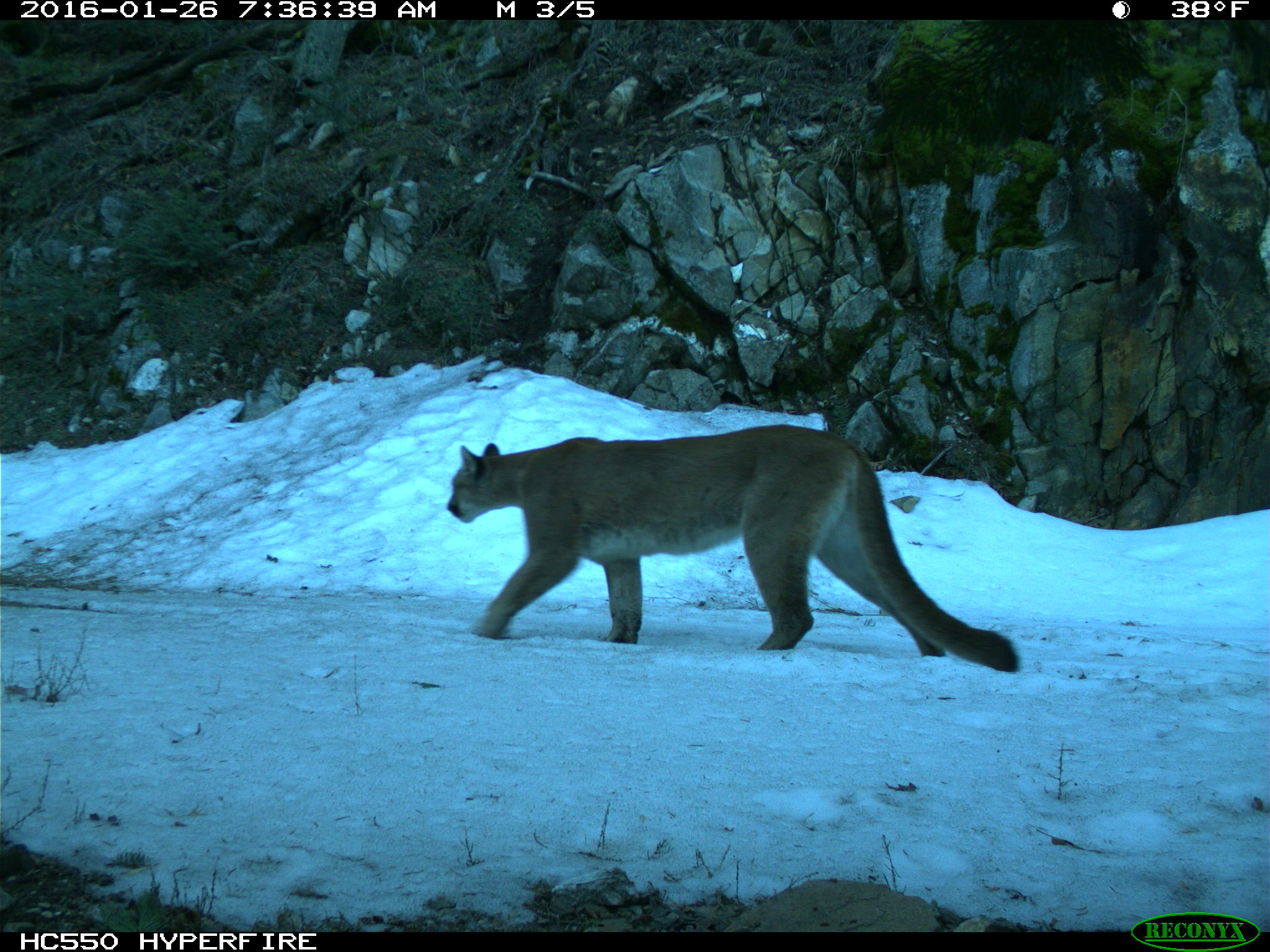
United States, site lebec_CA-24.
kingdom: Animalia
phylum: Chordata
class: Mammalia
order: Carnivora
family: Felidae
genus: Puma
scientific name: Puma concolor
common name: mountain lion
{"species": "Puma concolor (mountain lion)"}